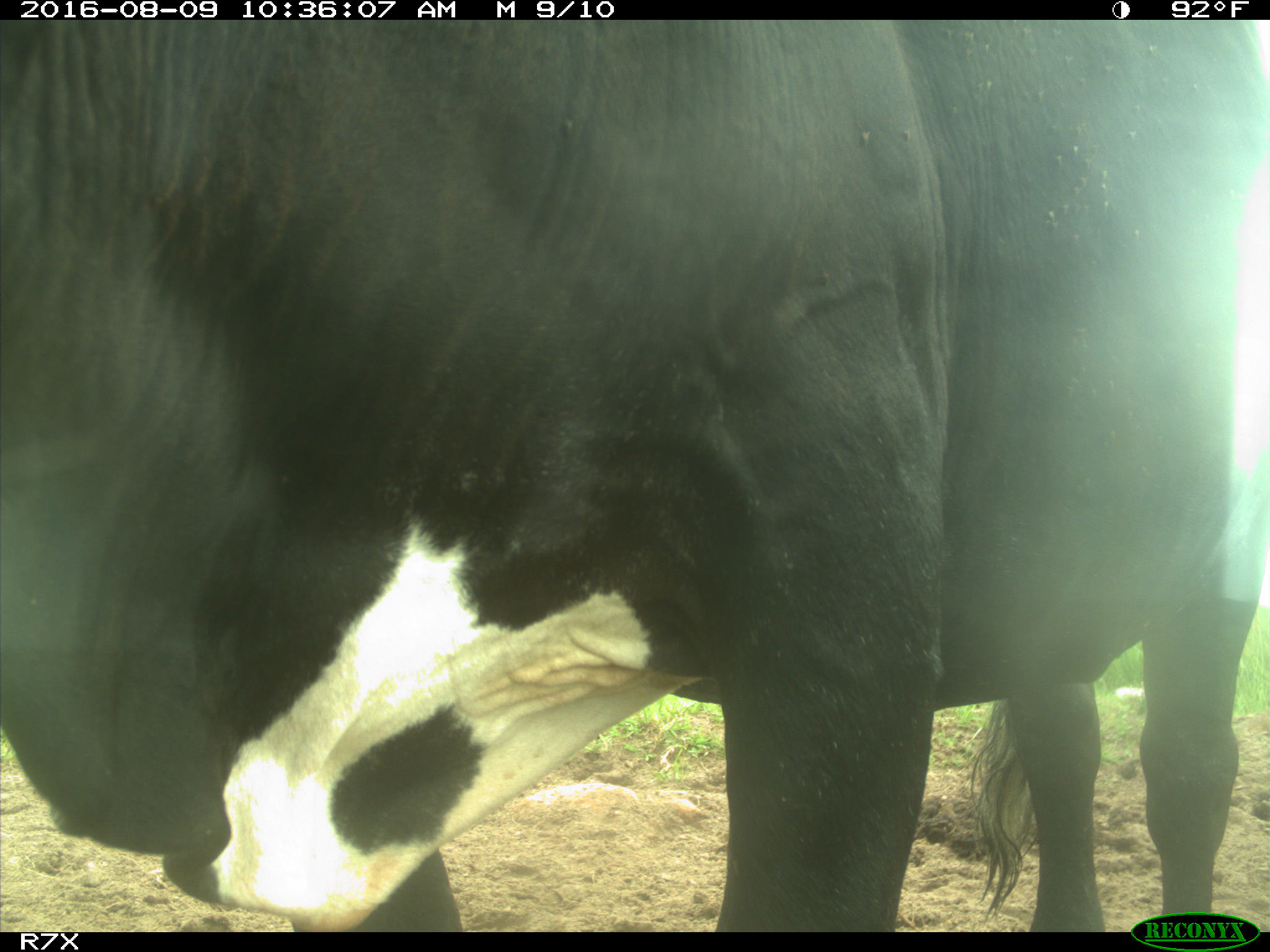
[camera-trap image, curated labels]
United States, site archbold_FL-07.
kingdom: Animalia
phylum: Chordata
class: Mammalia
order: Artiodactyla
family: Bovidae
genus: Bos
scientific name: Bos taurus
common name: domestic cow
Bos taurus (domestic cow).